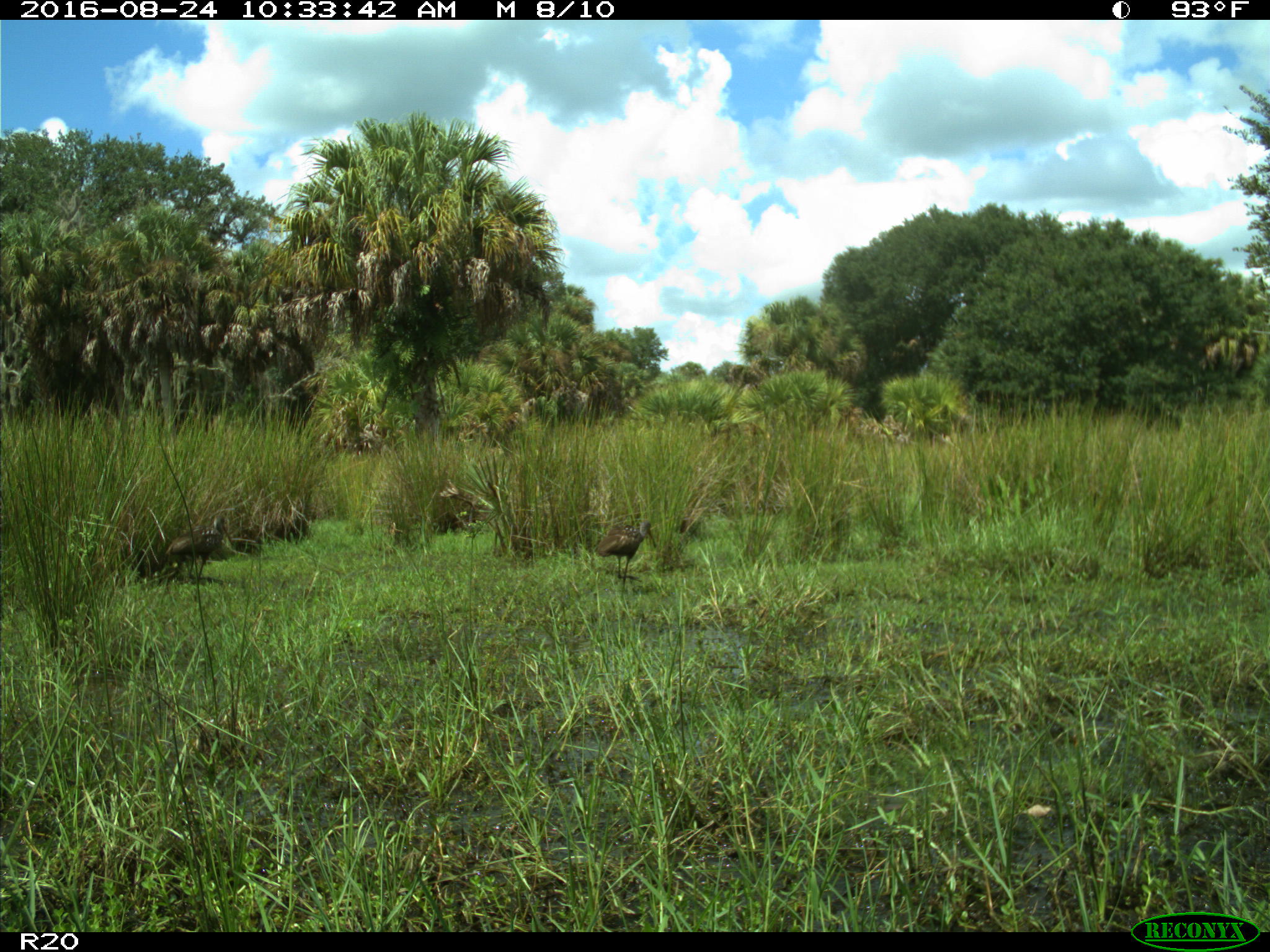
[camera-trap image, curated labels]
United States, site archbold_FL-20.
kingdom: Animalia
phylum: Chordata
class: Aves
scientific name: Aves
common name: birds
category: unidentified bird